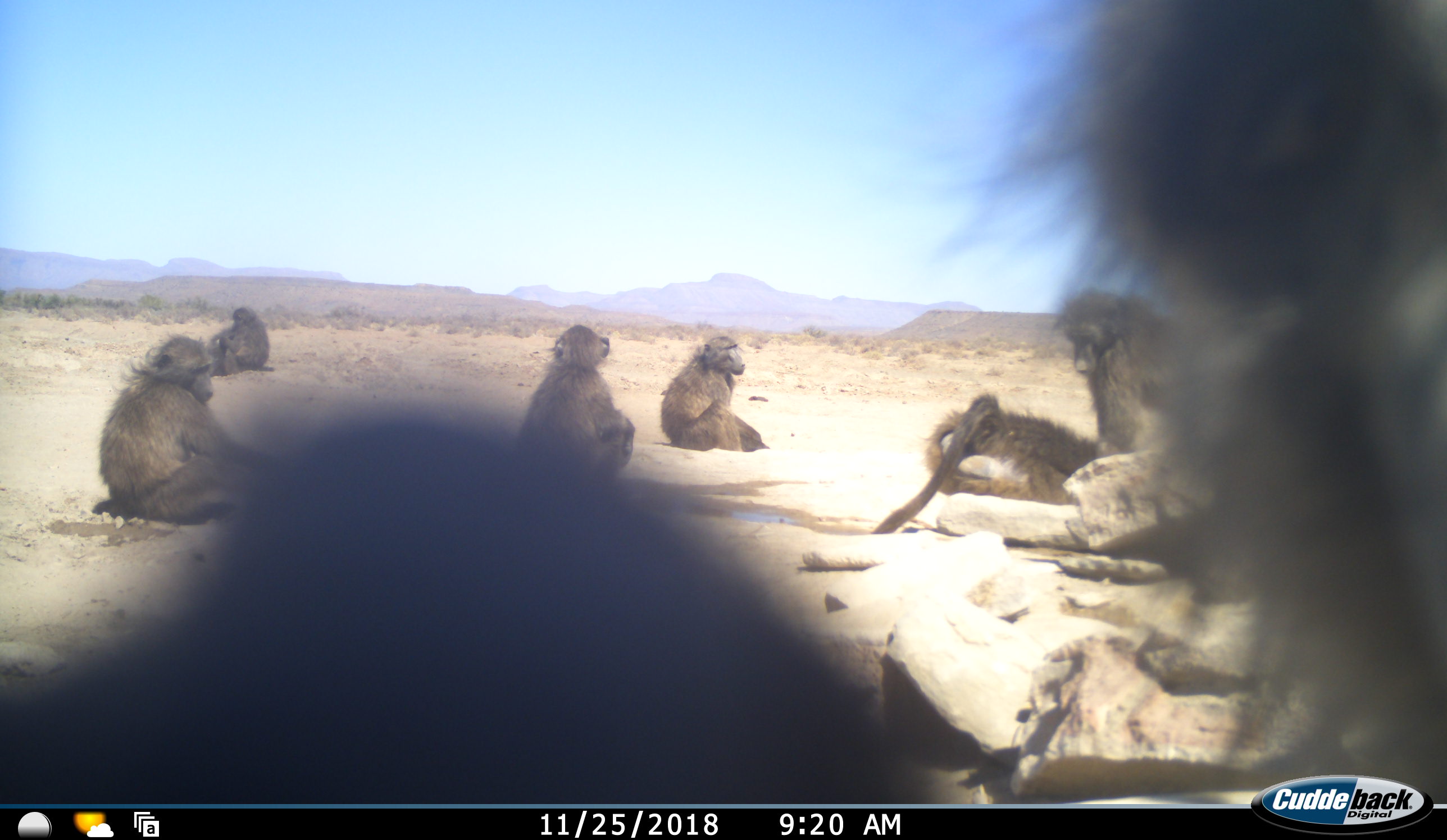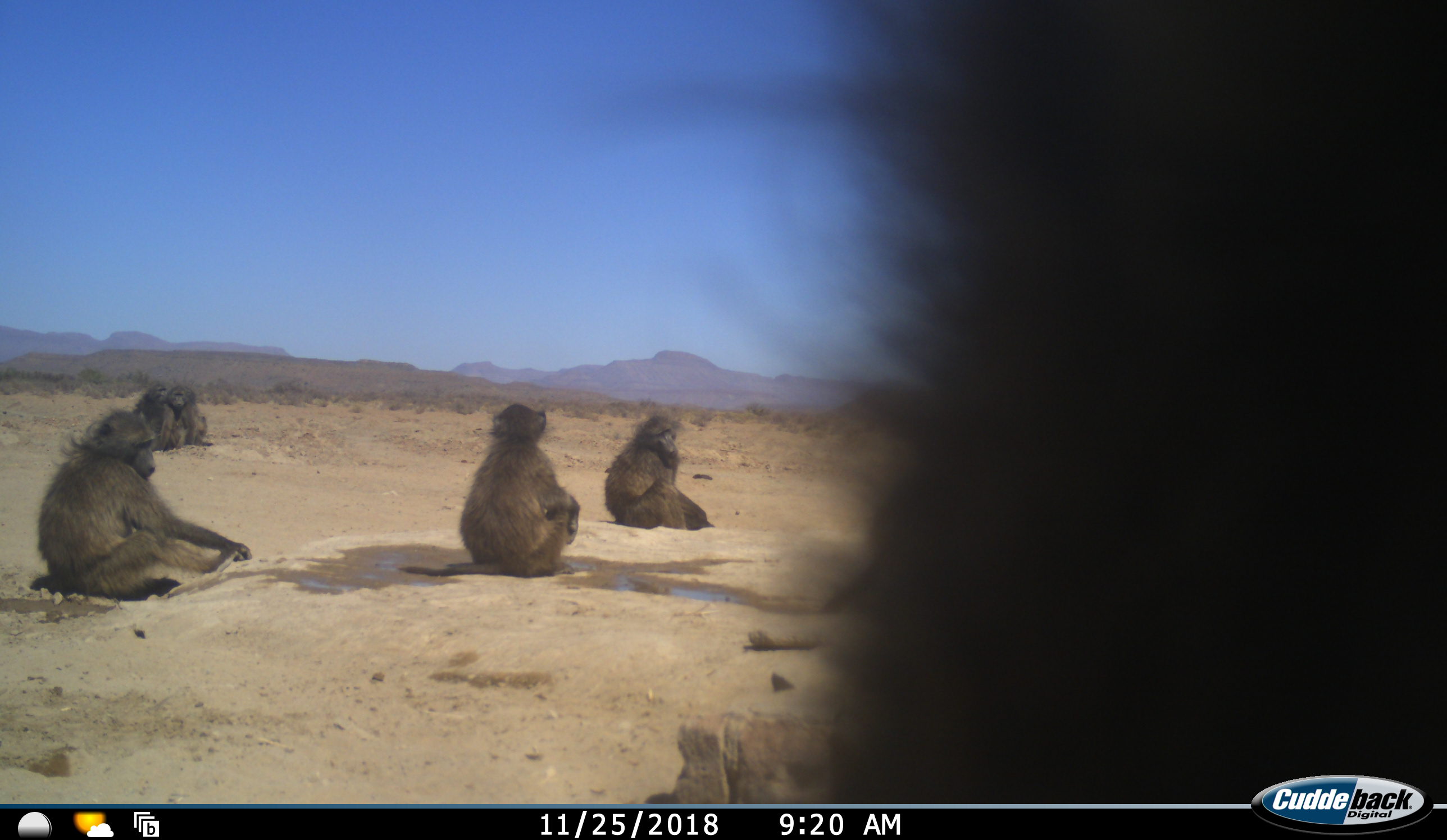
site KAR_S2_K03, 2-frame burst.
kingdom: Animalia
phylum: Chordata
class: Mammalia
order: Primates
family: Cercopithecidae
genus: Papio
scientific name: Papio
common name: baboon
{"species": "baboon (Papio)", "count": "8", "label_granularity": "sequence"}